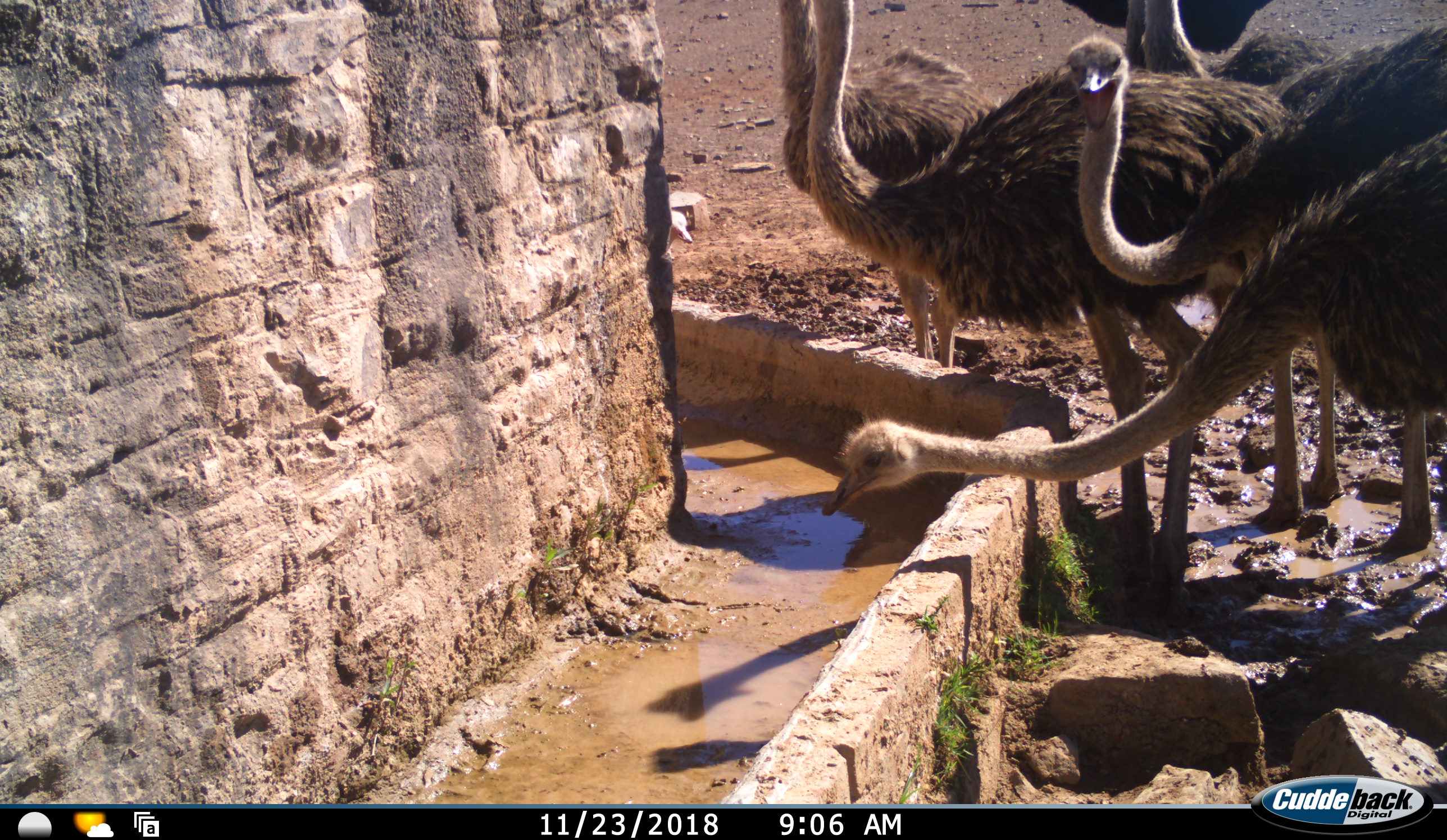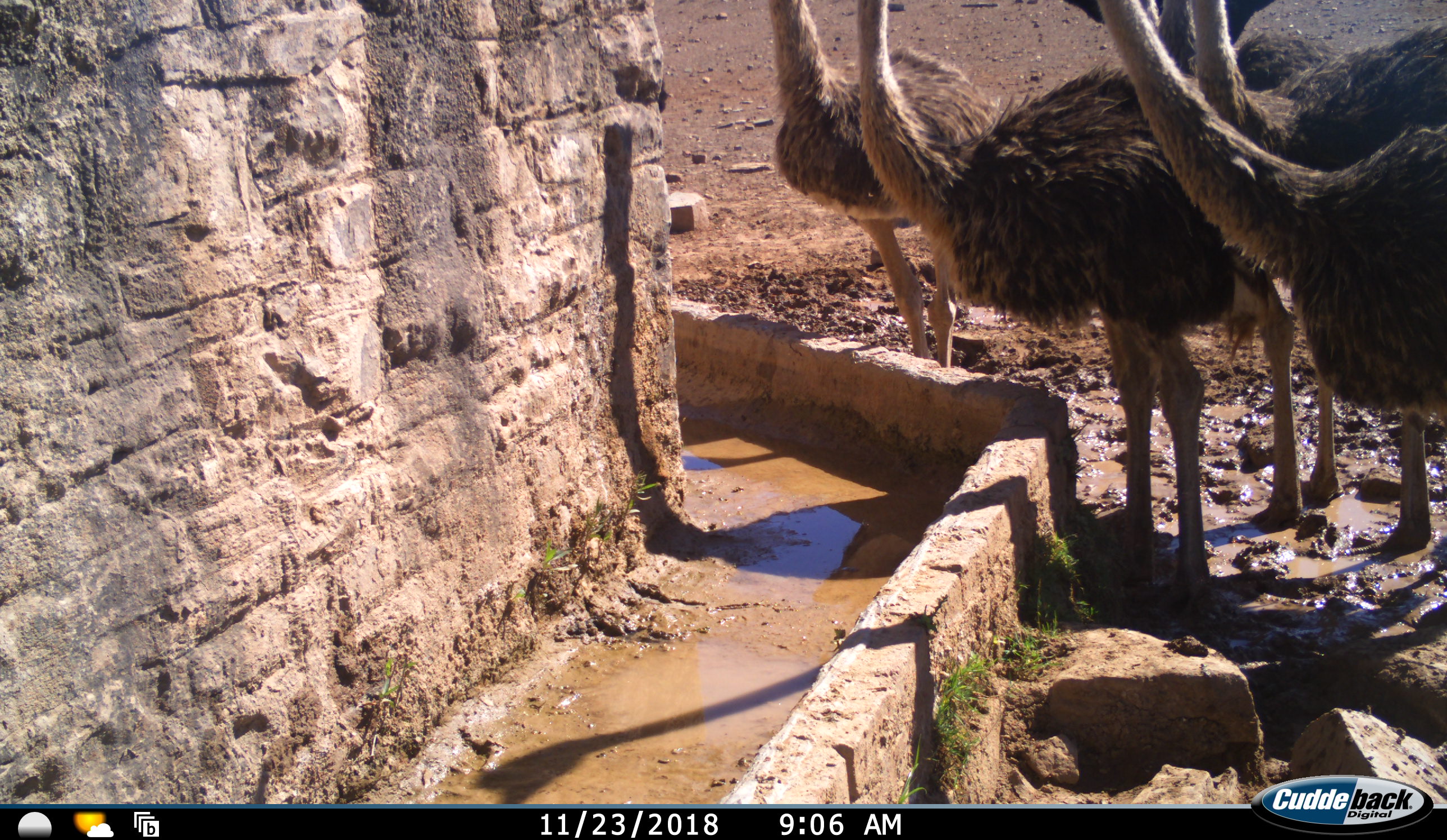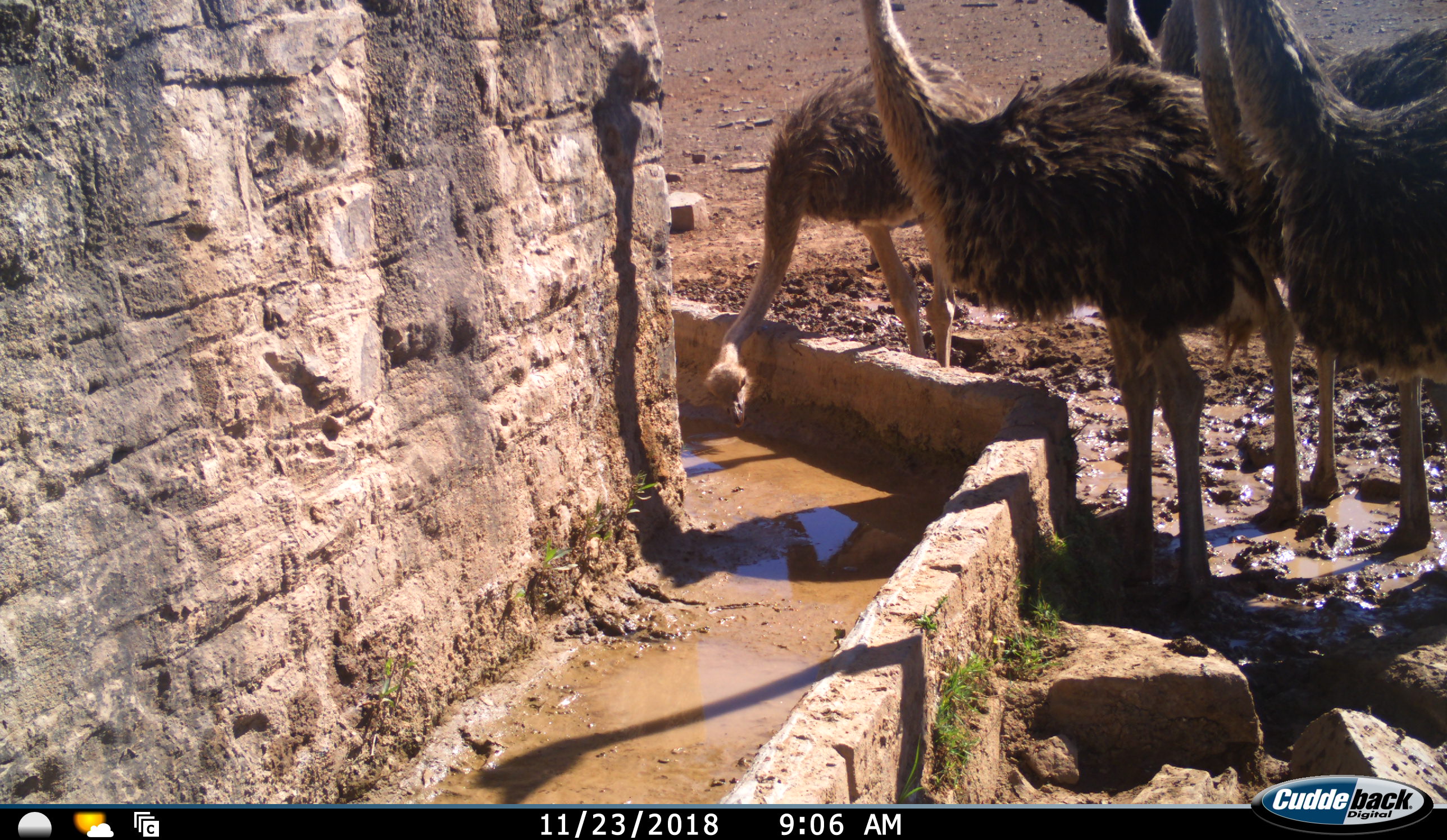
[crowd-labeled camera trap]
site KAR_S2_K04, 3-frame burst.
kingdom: Animalia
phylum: Chordata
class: Aves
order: Struthioniformes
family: Struthionidae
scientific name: Struthionidae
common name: ostrich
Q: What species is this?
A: Ostrich (Struthionidae).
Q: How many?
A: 6.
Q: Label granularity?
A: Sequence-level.